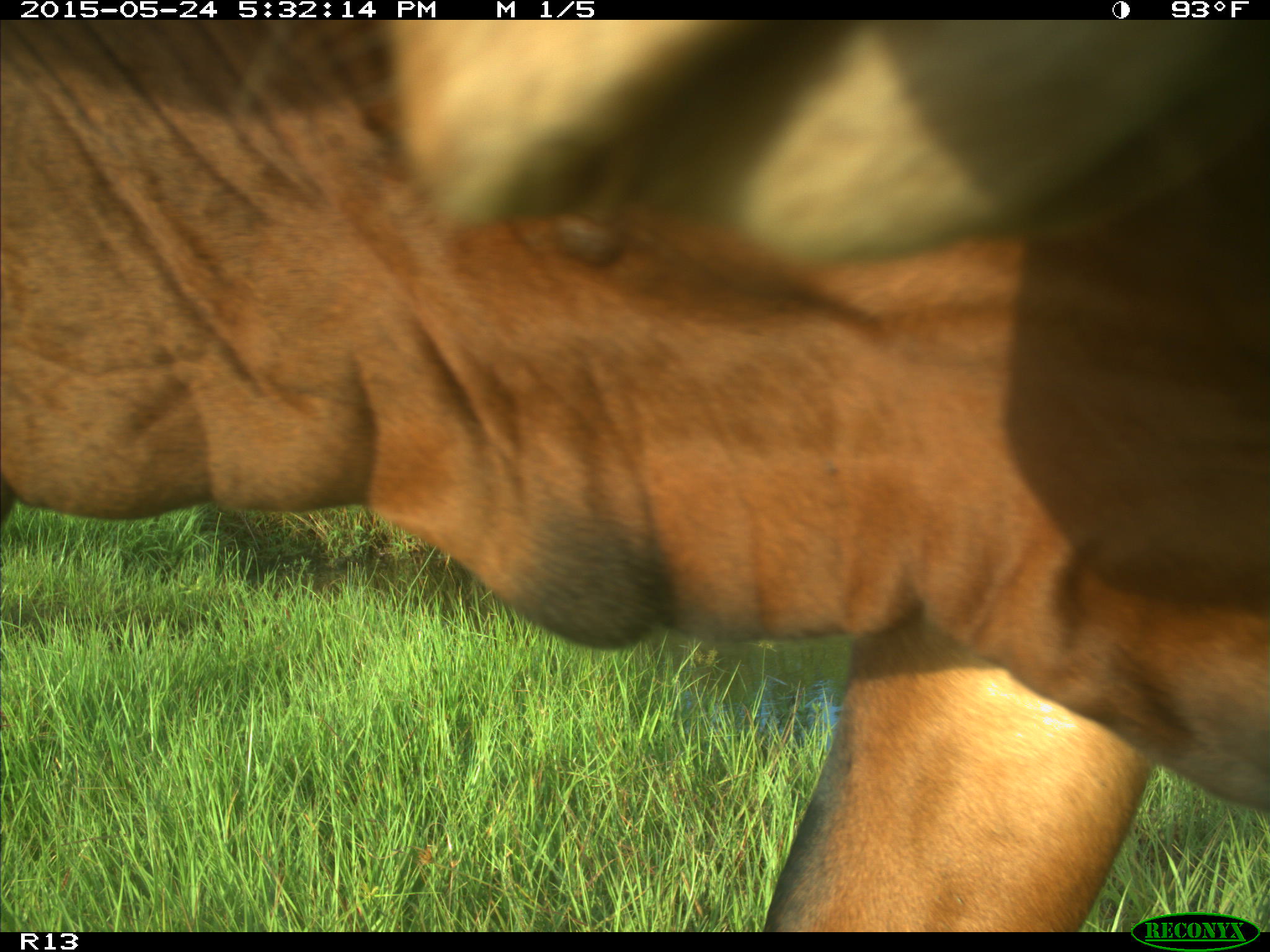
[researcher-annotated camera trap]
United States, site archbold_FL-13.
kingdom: Animalia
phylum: Chordata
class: Mammalia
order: Artiodactyla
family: Bovidae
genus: Bos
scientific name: Bos taurus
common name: domestic cow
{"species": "Bos taurus (domestic cow)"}